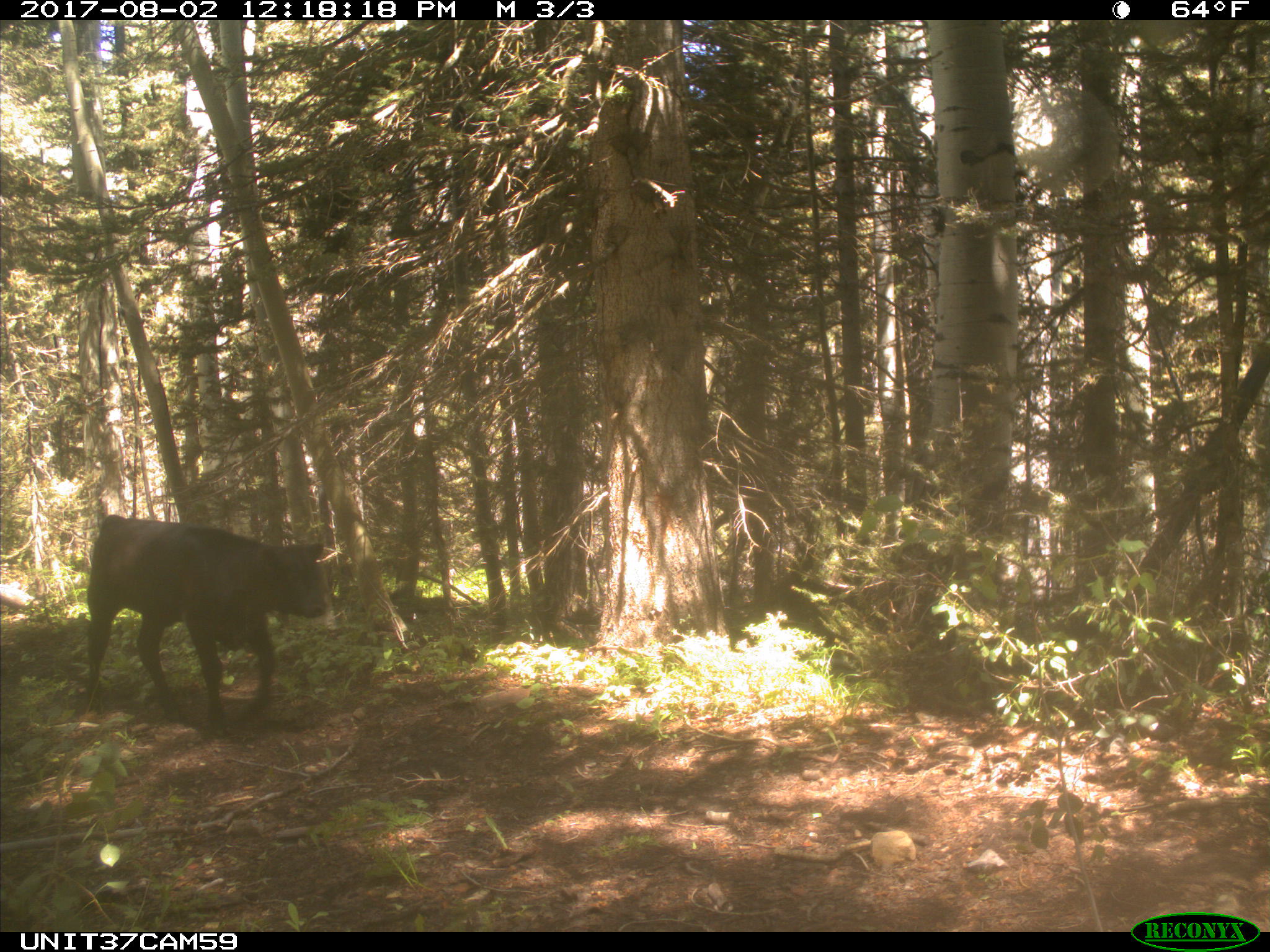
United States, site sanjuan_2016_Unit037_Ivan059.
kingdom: Animalia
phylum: Chordata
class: Mammalia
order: Artiodactyla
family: Bovidae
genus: Bos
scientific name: Bos taurus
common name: domestic cow